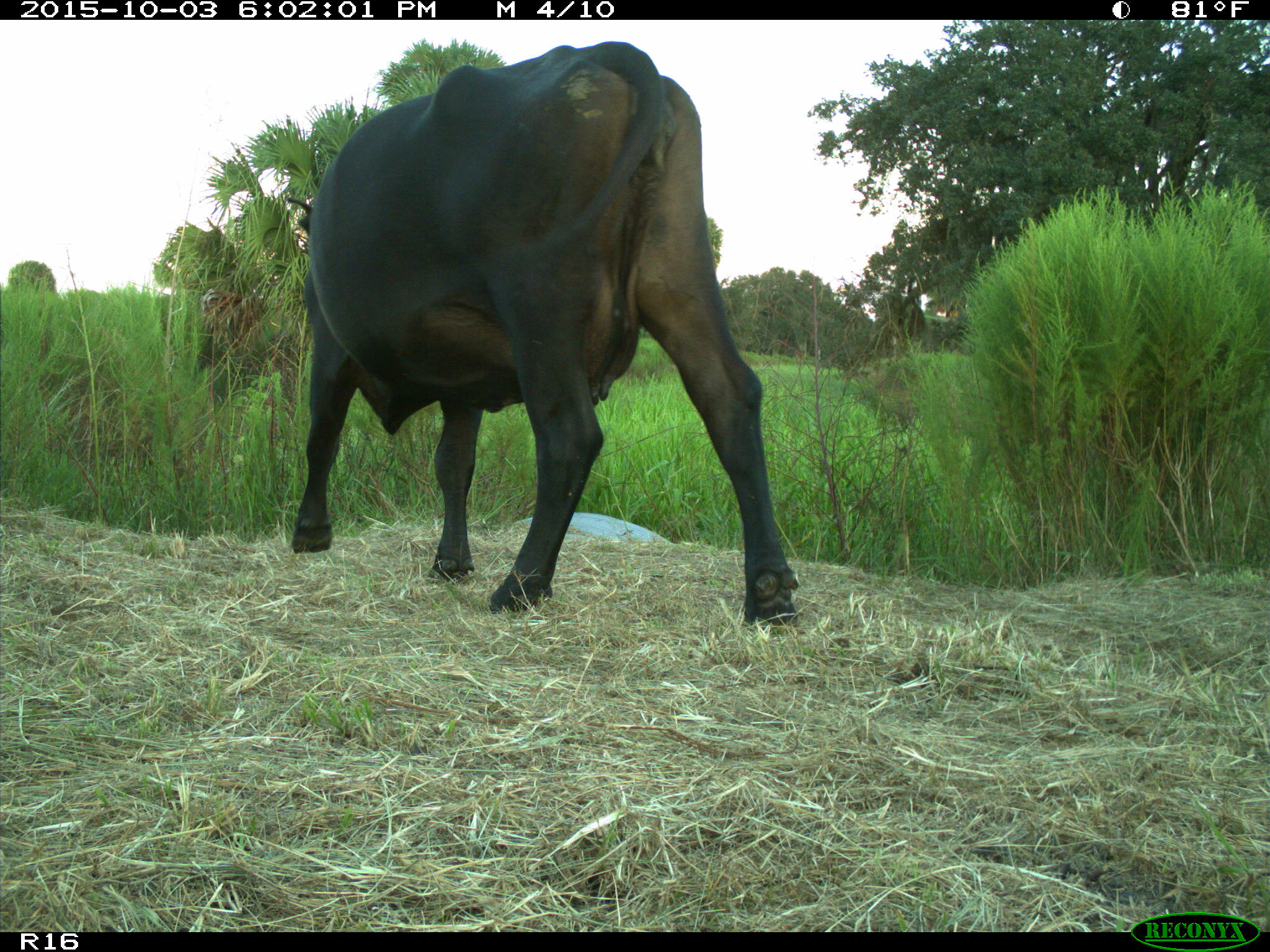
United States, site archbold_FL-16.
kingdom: Animalia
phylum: Chordata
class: Mammalia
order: Artiodactyla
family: Bovidae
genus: Bos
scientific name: Bos taurus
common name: domestic cow